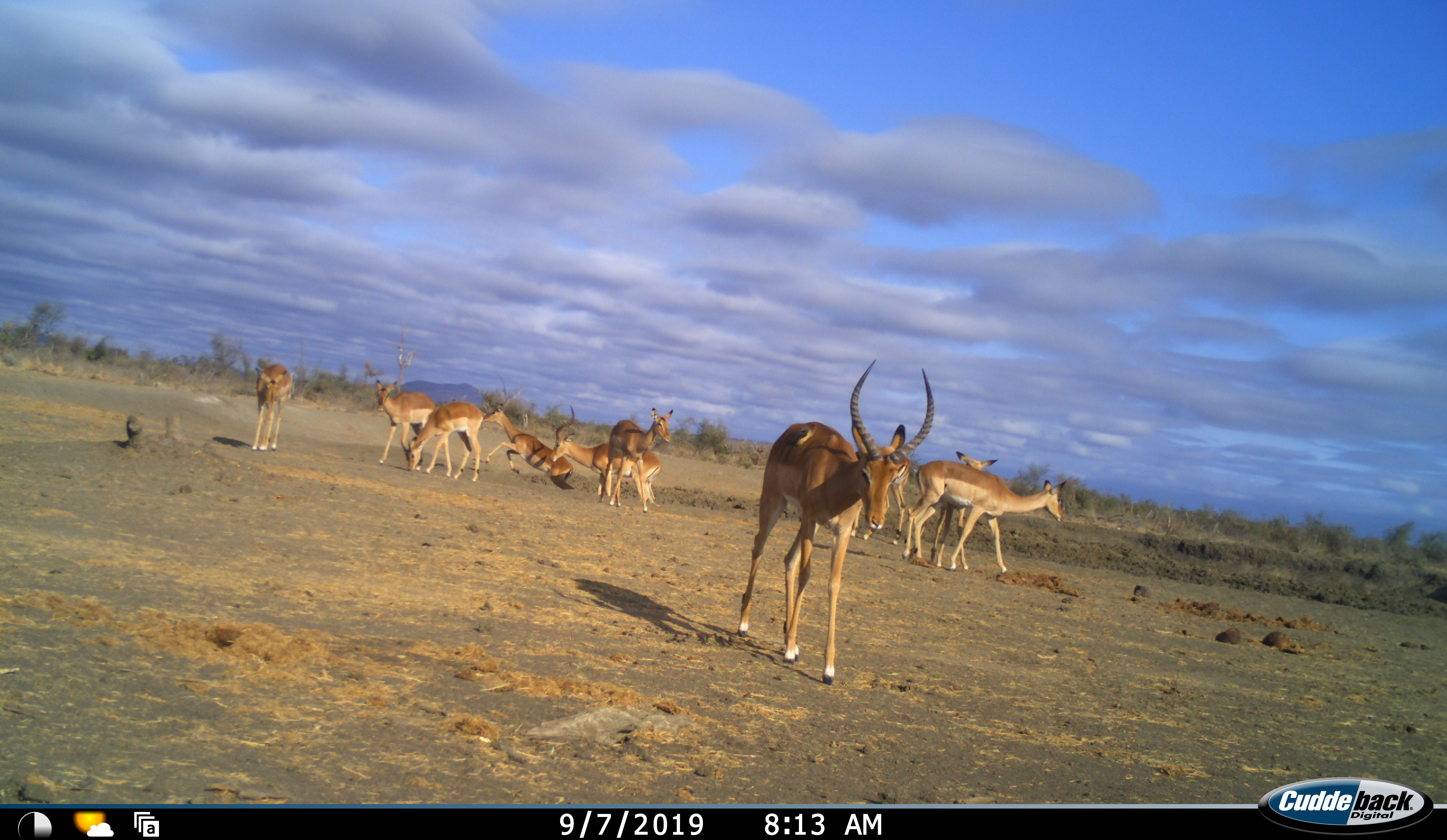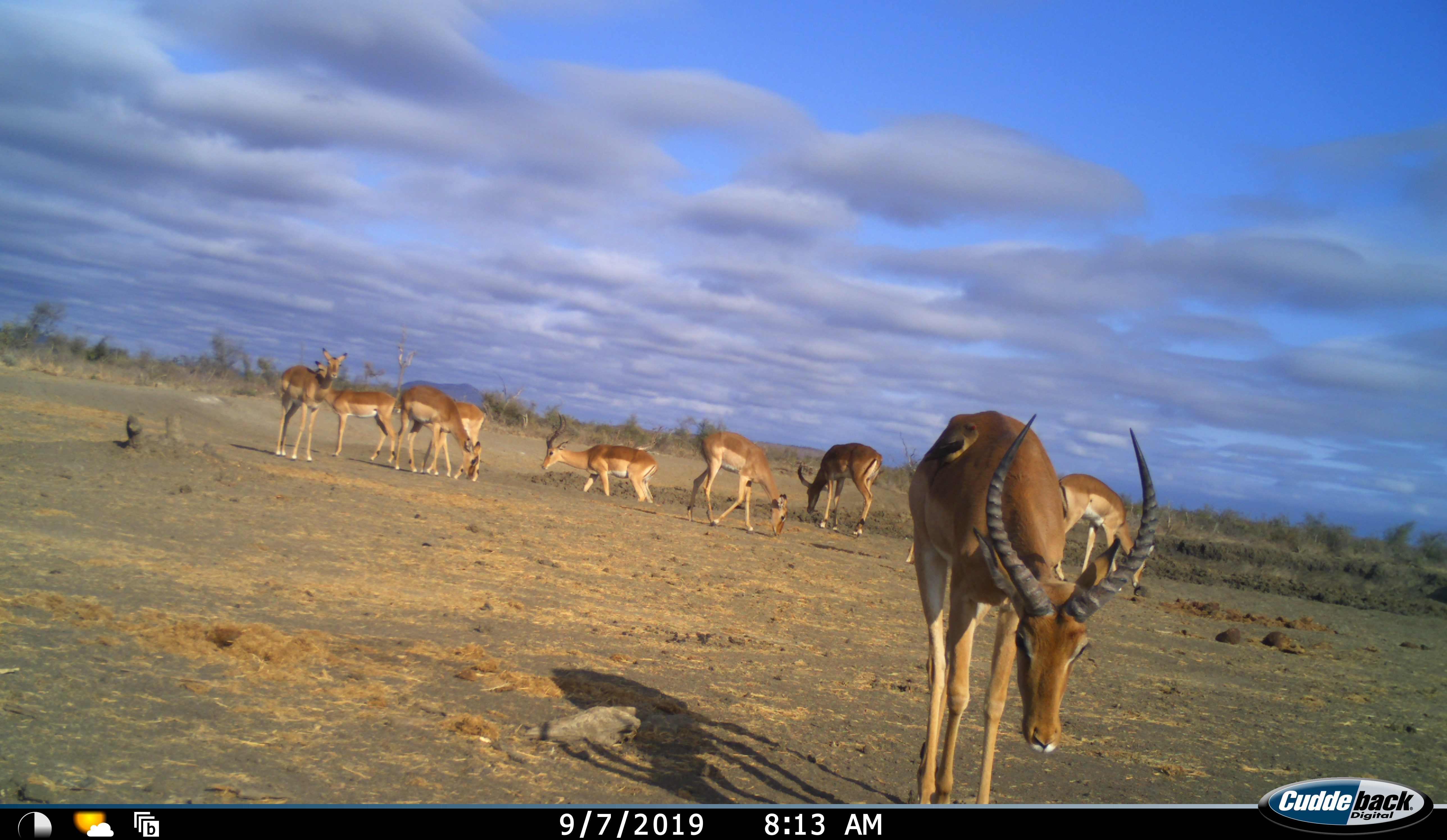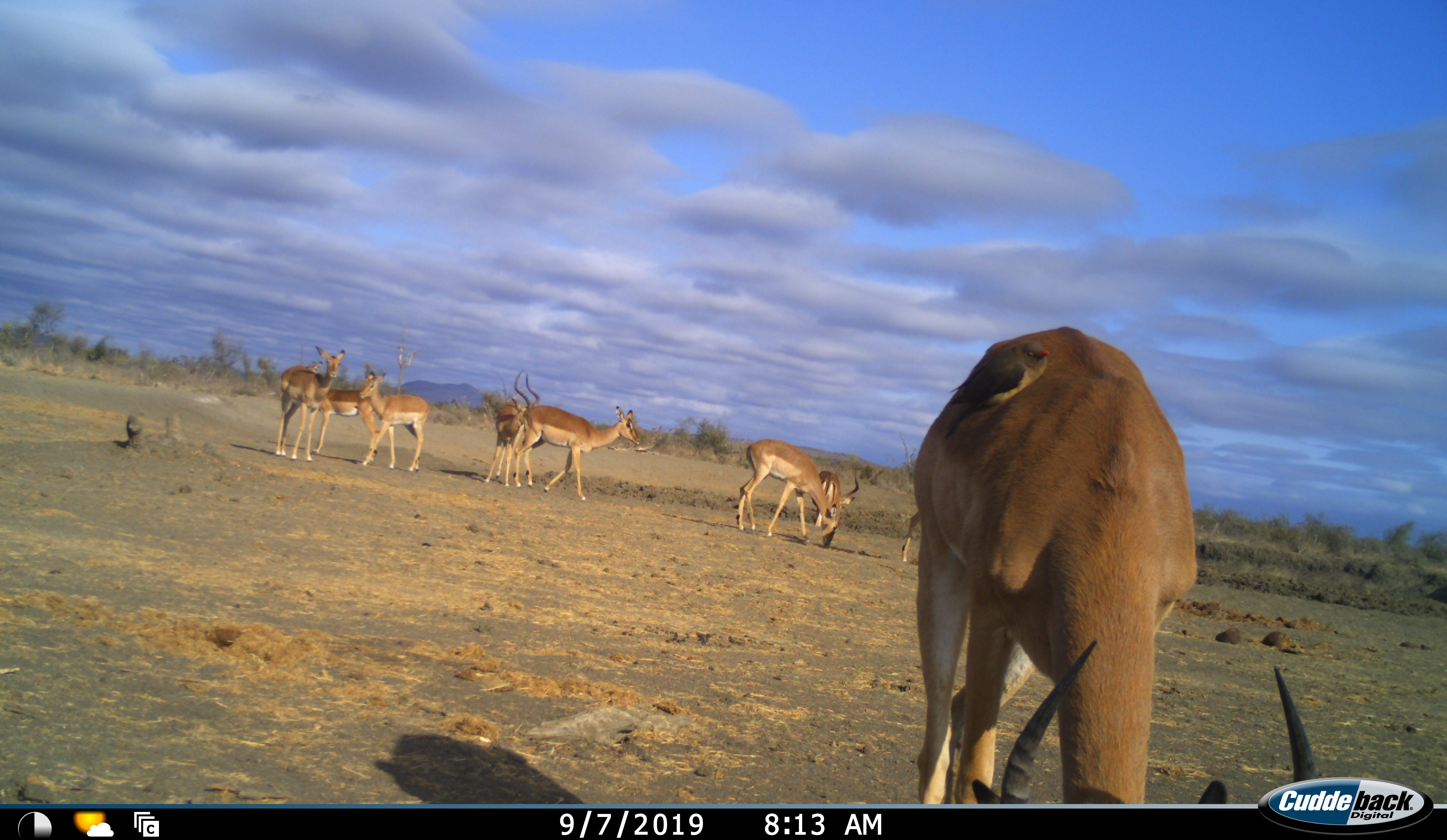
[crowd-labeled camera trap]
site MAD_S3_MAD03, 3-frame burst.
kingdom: Animalia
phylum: Chordata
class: Mammalia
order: Artiodactyla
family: Bovidae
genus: Aepyceros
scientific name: Aepyceros melampus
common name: impala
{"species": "impala (Aepyceros melampus)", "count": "10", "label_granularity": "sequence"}